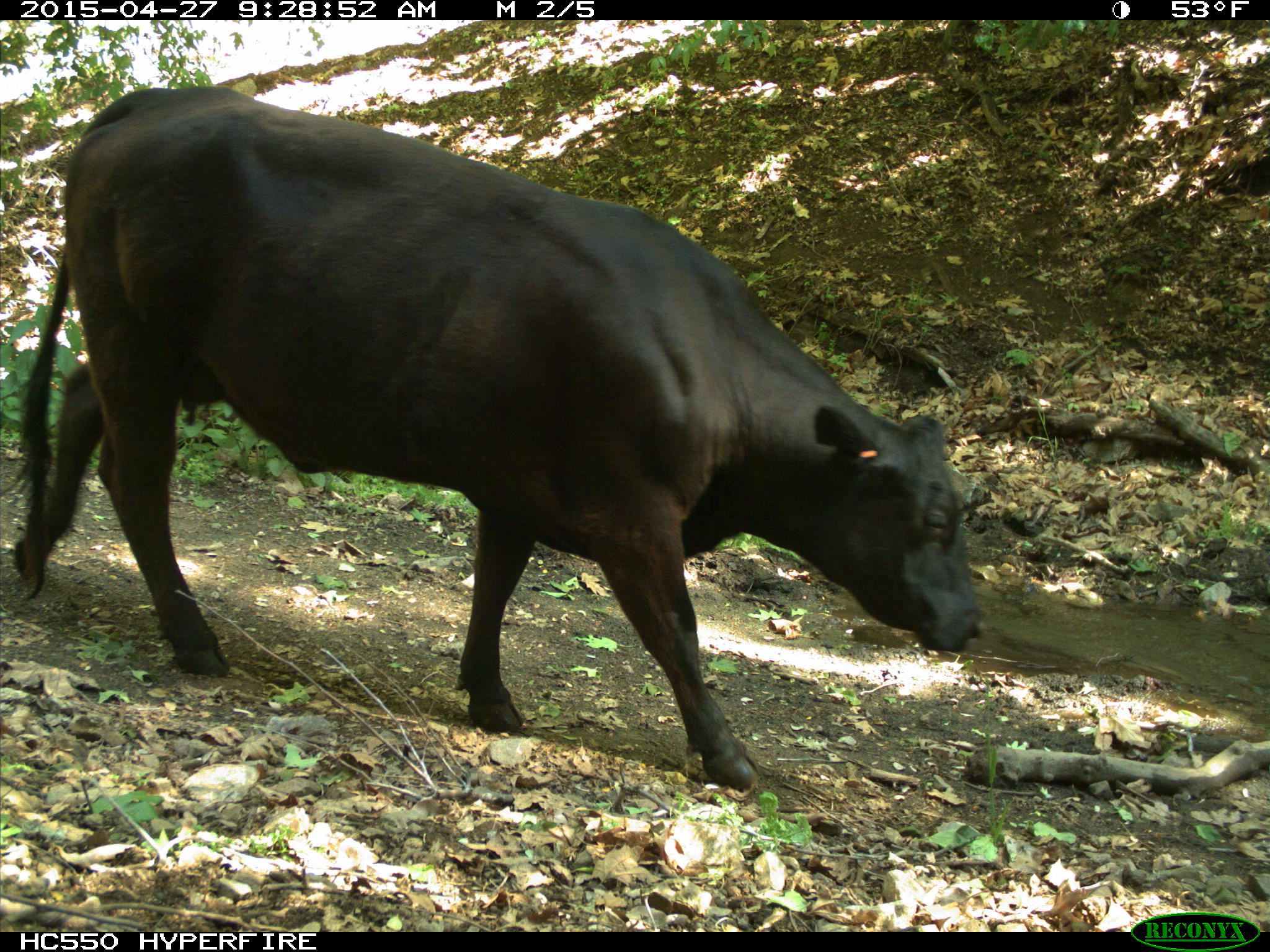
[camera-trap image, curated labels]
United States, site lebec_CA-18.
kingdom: Animalia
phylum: Chordata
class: Mammalia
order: Artiodactyla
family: Bovidae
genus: Bos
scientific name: Bos taurus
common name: domestic cow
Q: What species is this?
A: Bos taurus (domestic cow).